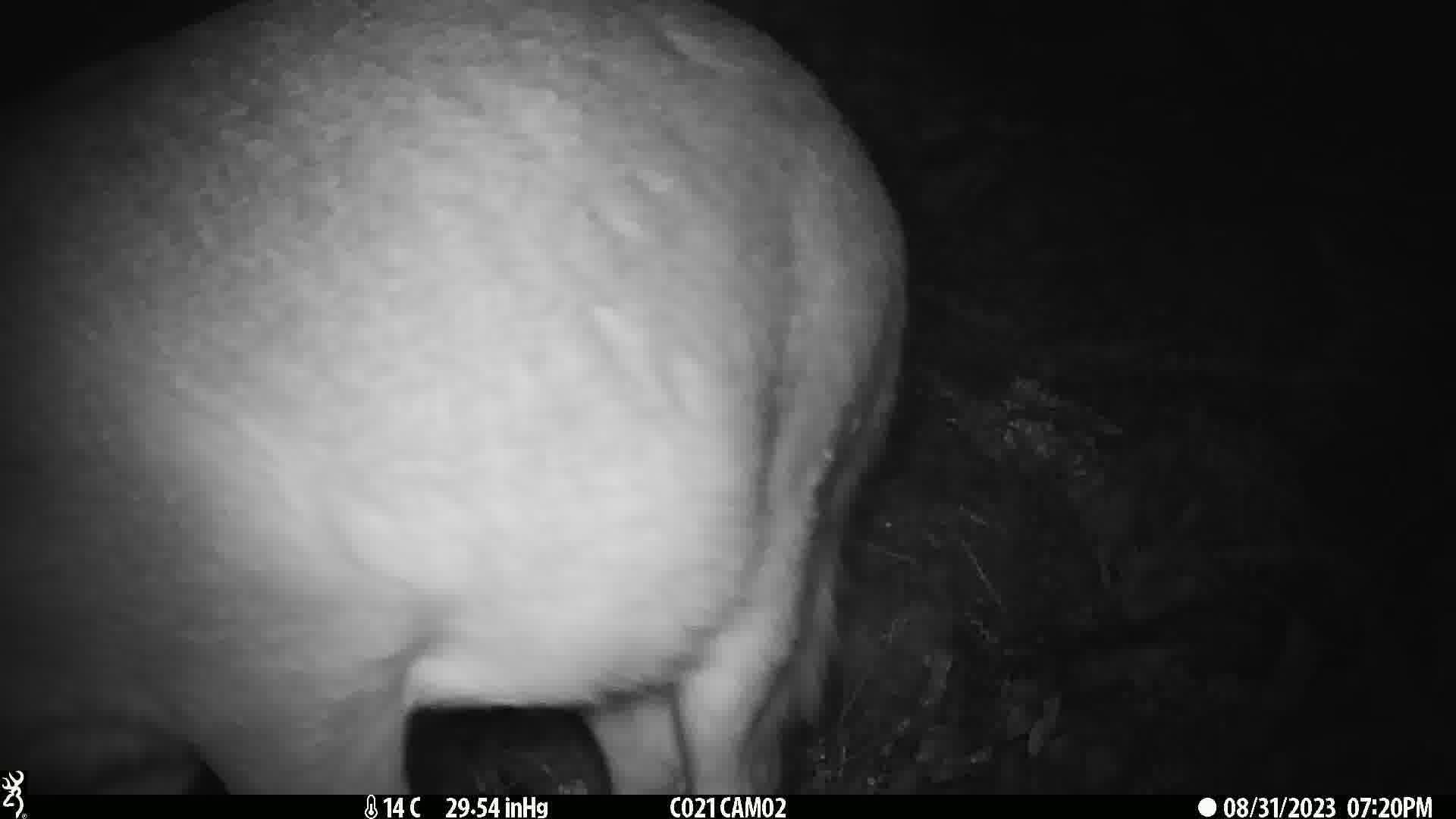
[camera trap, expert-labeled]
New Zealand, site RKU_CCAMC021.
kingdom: Animalia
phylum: Chordata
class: Mammalia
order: Artiodactyla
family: Cervidae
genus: Odocoileus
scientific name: Odocoileus virginianus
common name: white-tailed deer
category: white tailed deer